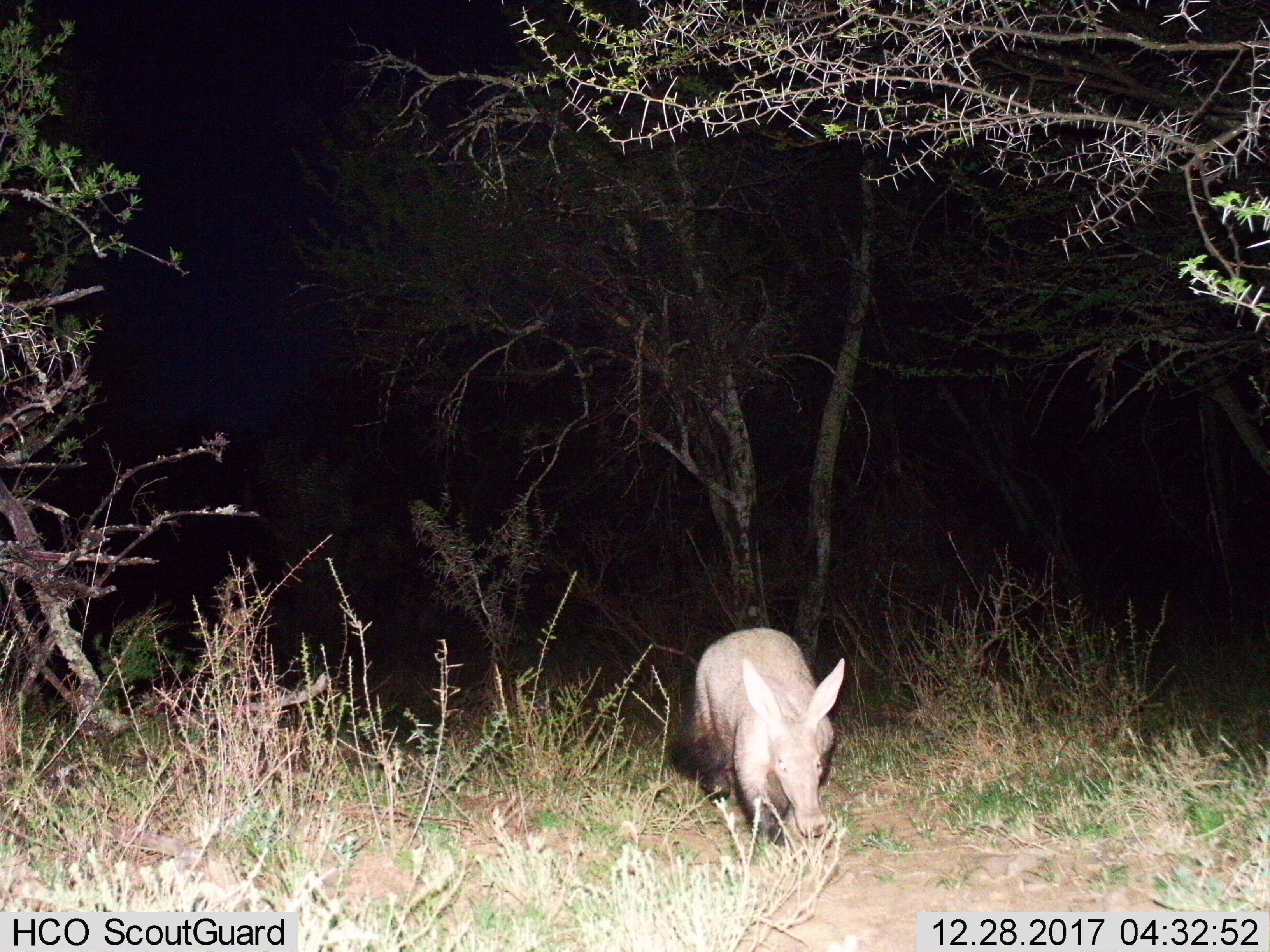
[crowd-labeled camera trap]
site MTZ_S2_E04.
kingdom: Animalia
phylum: Chordata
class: Mammalia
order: Tubulidentata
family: Orycteropodidae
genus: Orycteropus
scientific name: Orycteropus afer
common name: aardvark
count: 1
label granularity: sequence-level